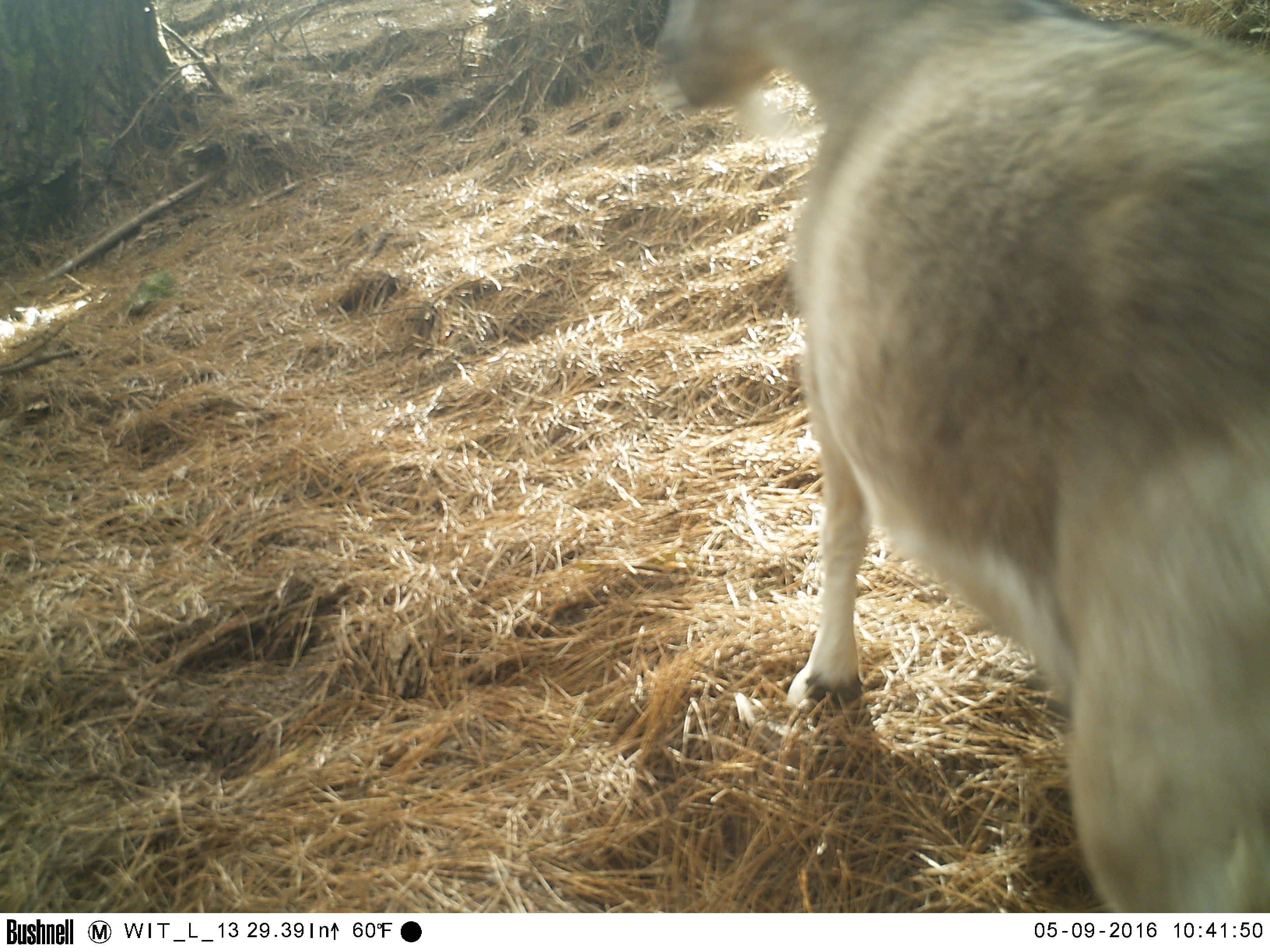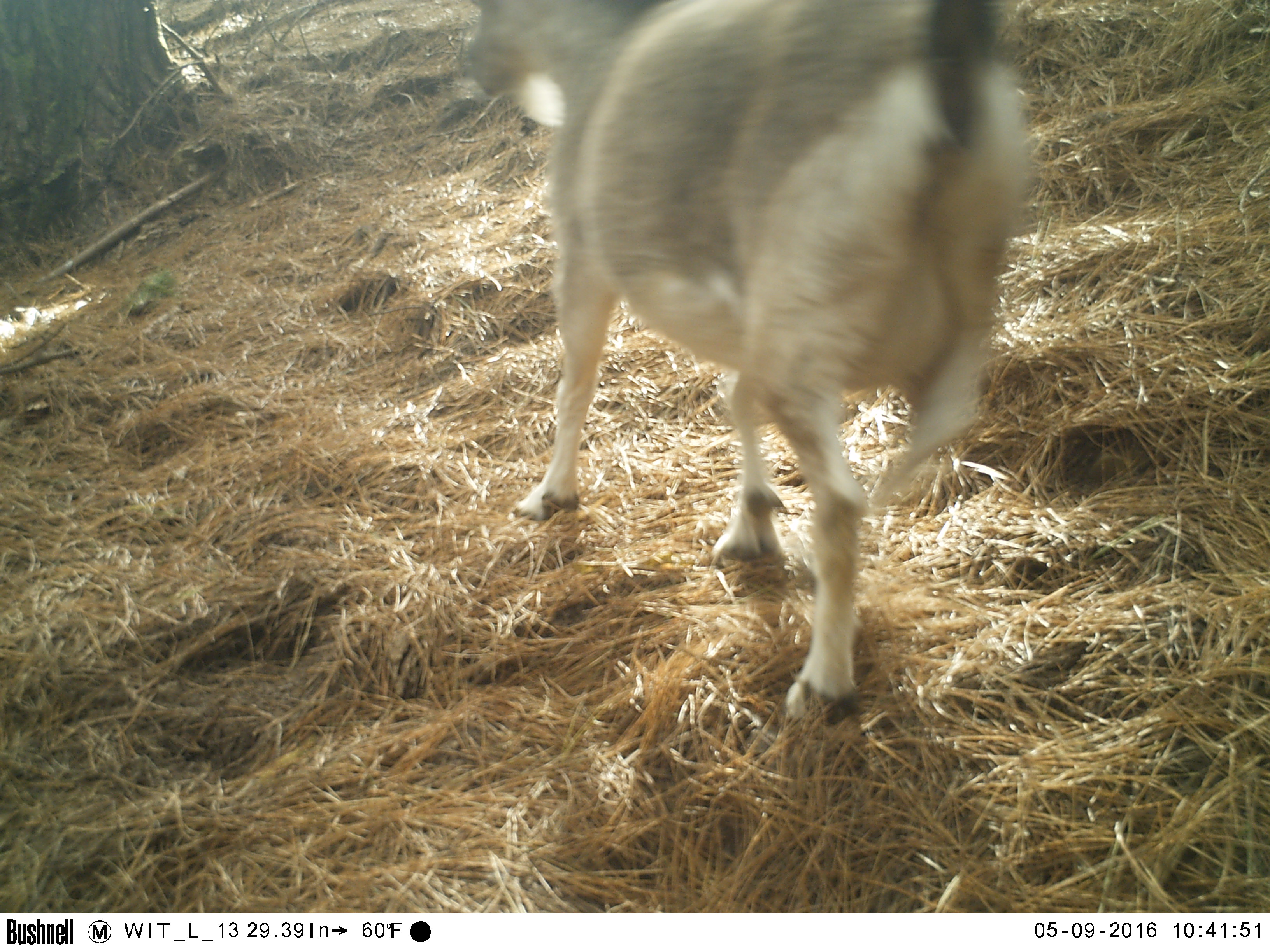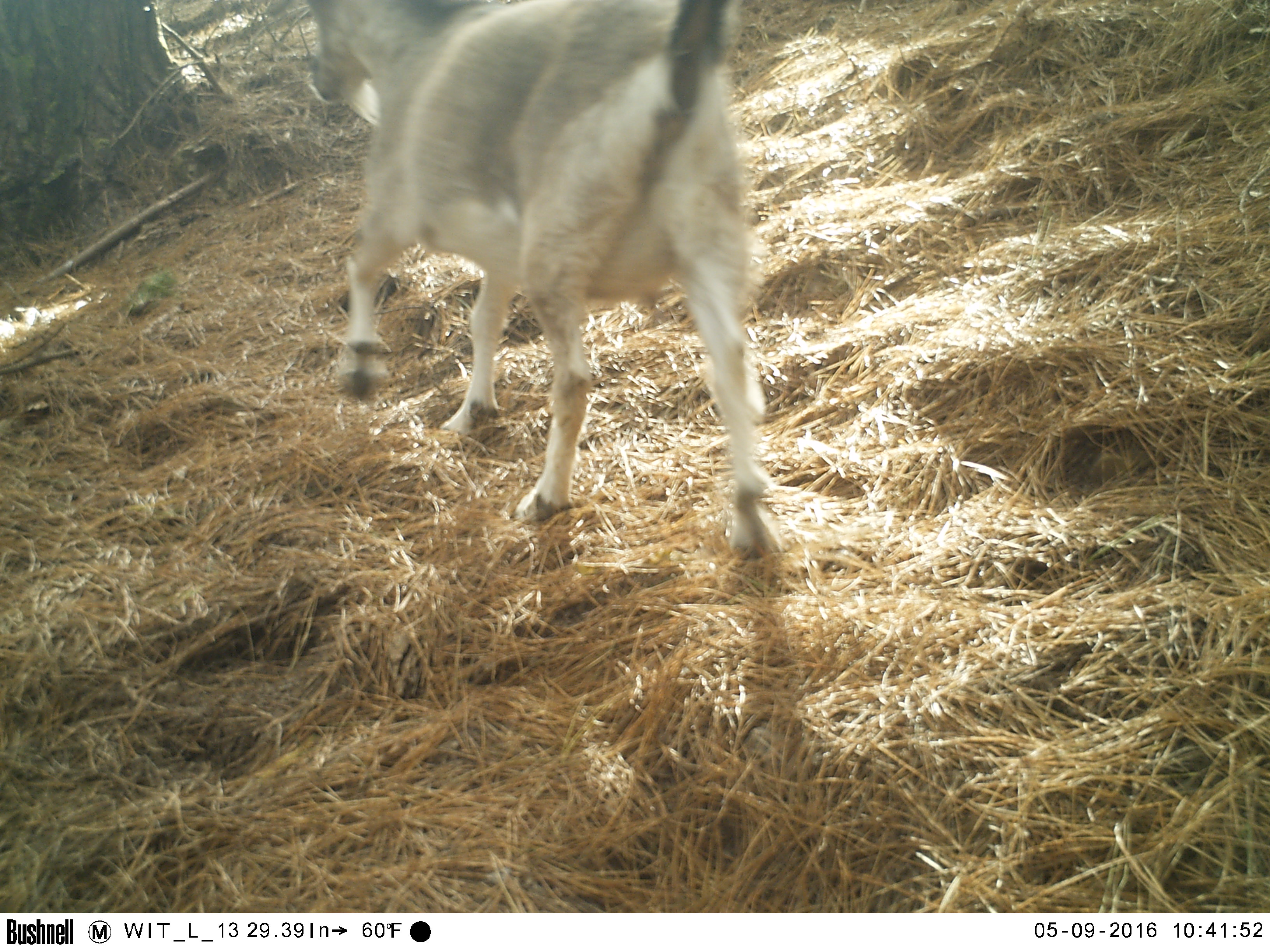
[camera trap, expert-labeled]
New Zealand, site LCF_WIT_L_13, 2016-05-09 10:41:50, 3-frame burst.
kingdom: Animalia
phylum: Chordata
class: Mammalia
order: Artiodactyla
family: Bovidae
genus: Capra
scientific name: Capra hircus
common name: goat